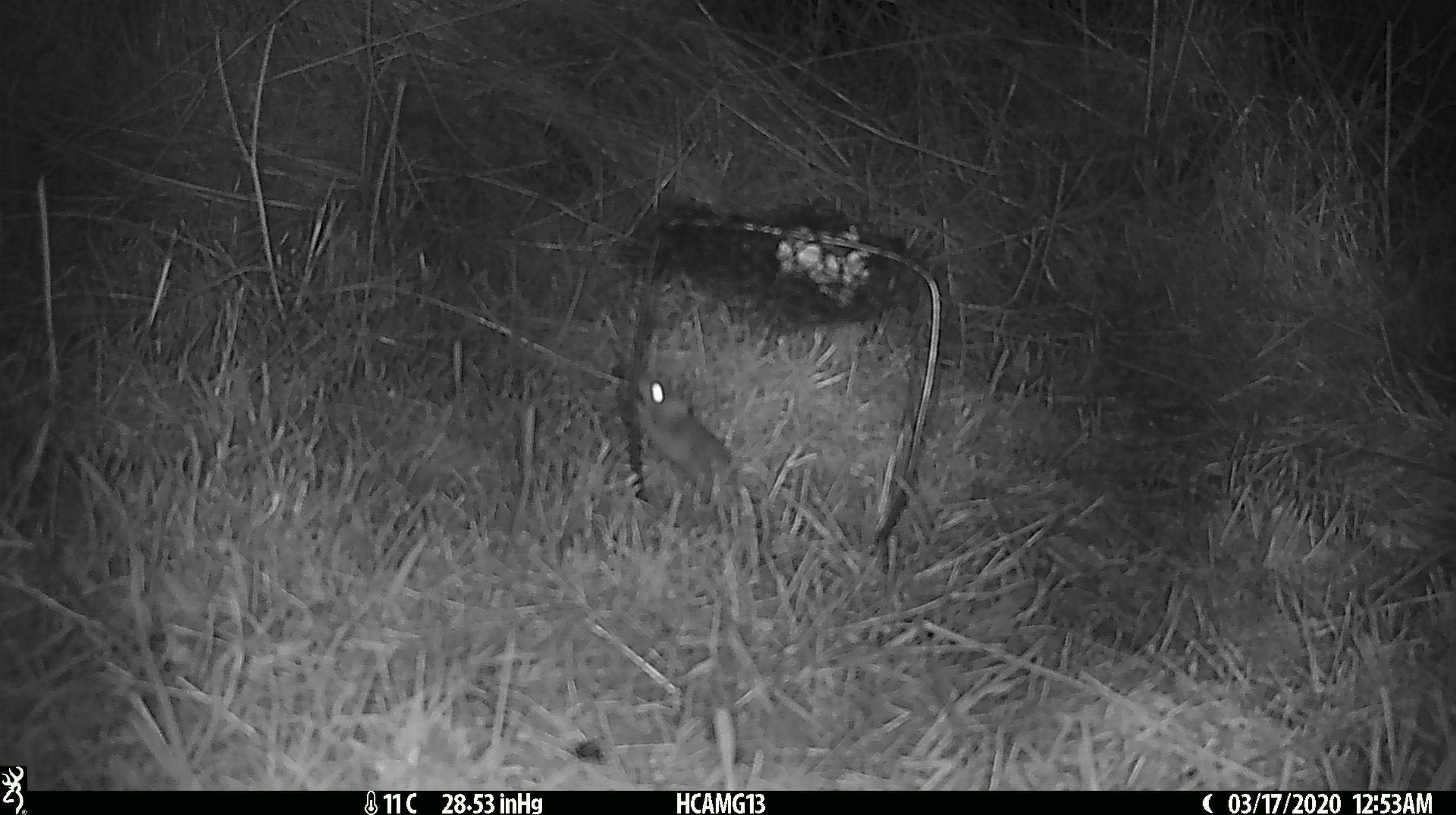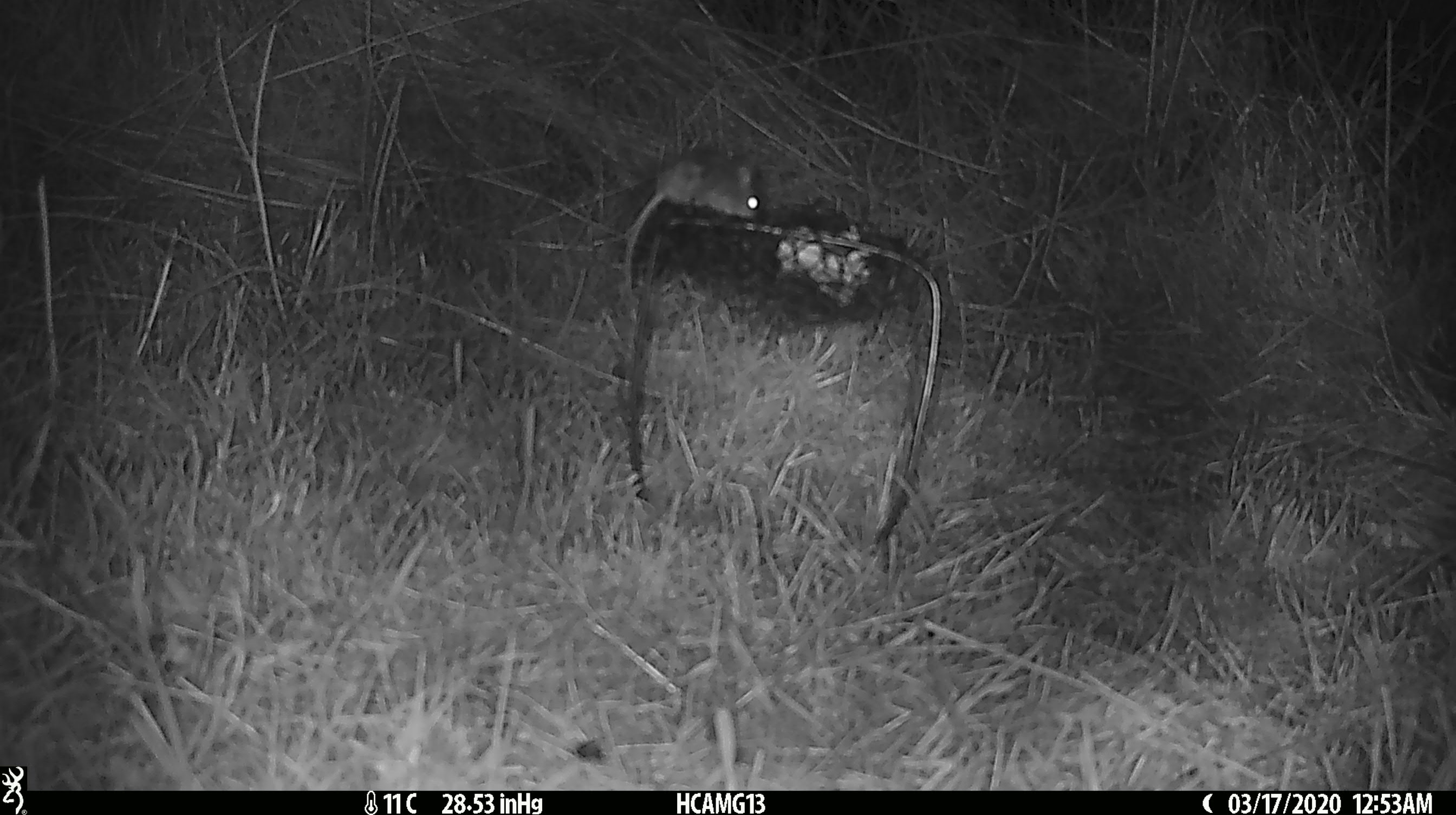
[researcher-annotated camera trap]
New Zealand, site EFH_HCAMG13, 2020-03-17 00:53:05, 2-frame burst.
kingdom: Animalia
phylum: Chordata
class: Mammalia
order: Rodentia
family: Muridae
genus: Mus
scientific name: Mus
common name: mouse